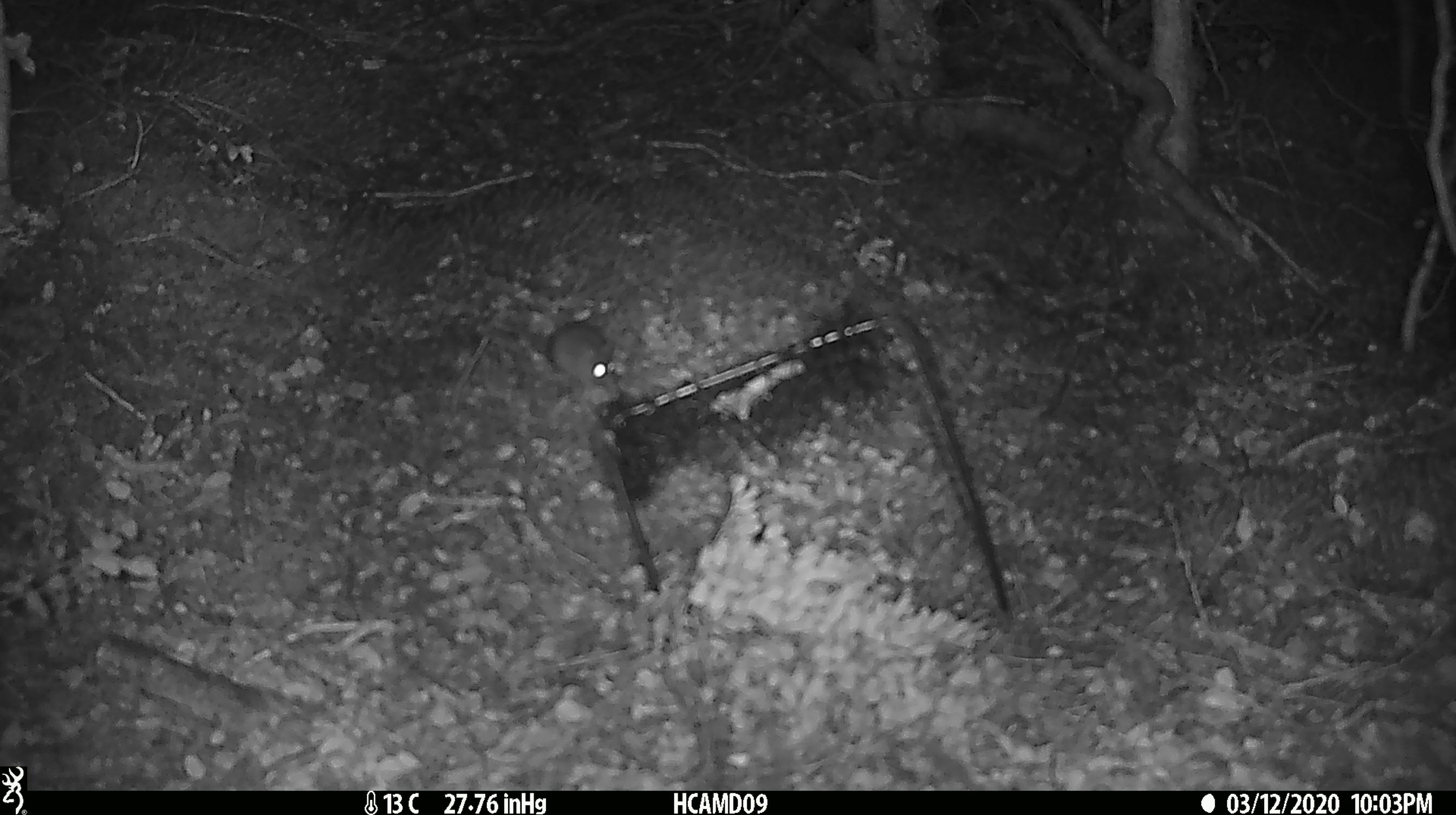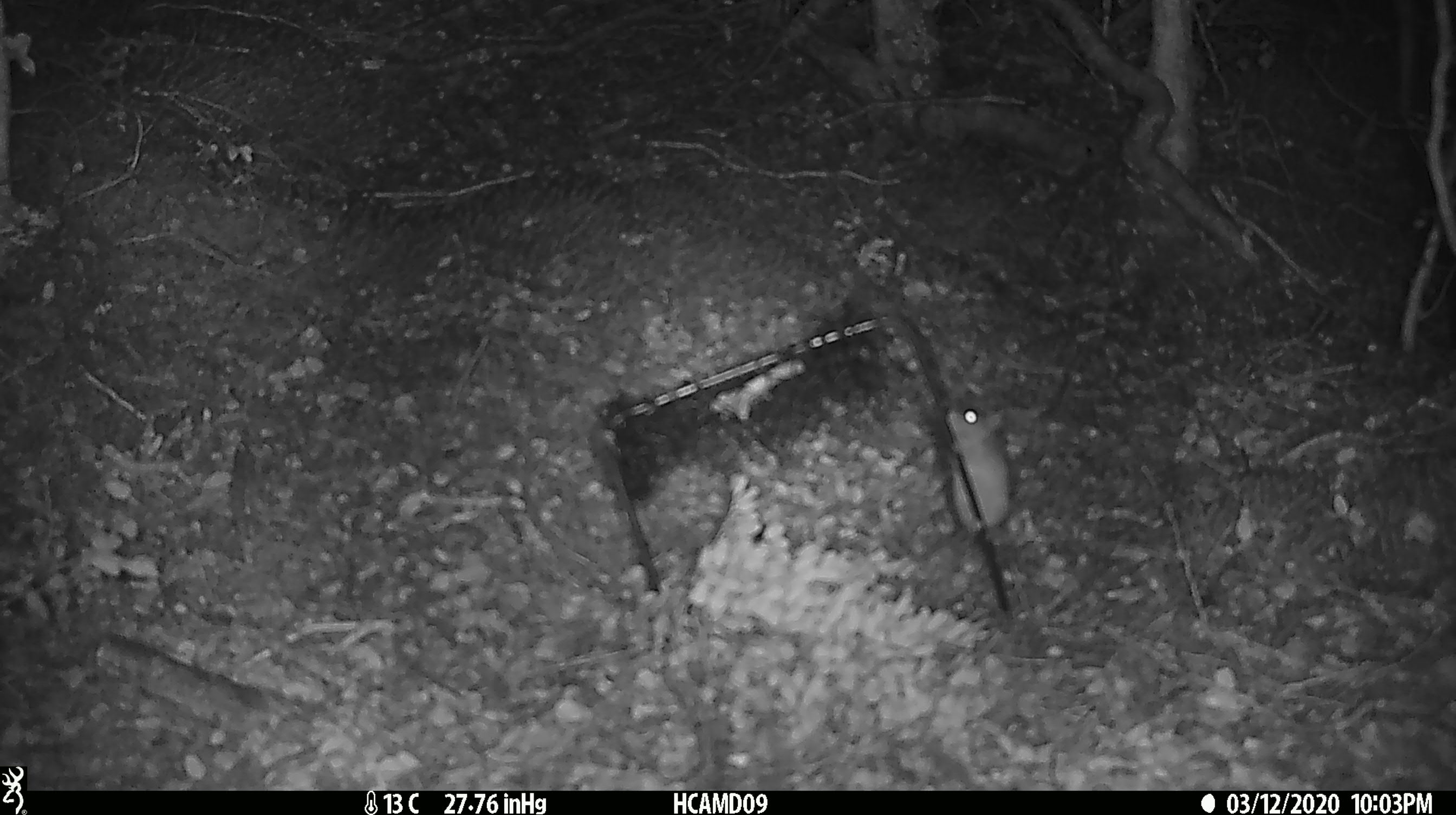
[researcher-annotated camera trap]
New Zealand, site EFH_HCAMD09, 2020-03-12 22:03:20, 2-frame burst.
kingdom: Animalia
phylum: Chordata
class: Mammalia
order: Rodentia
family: Muridae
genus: Mus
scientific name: Mus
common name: mouse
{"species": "mouse (Mus)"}